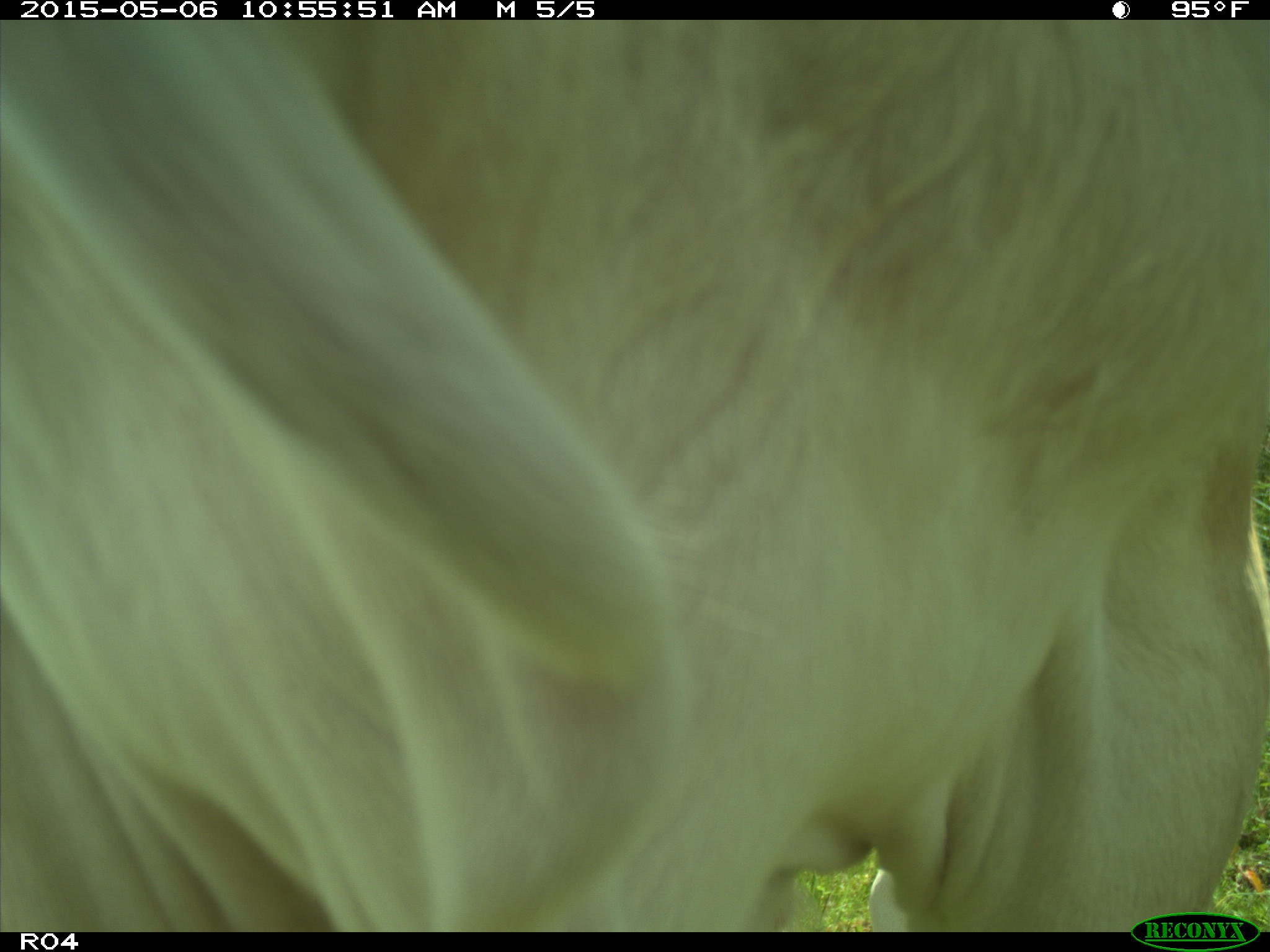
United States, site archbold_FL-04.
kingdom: Animalia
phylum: Chordata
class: Mammalia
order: Artiodactyla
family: Bovidae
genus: Bos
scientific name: Bos taurus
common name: domestic cow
Bos taurus (domestic cow).